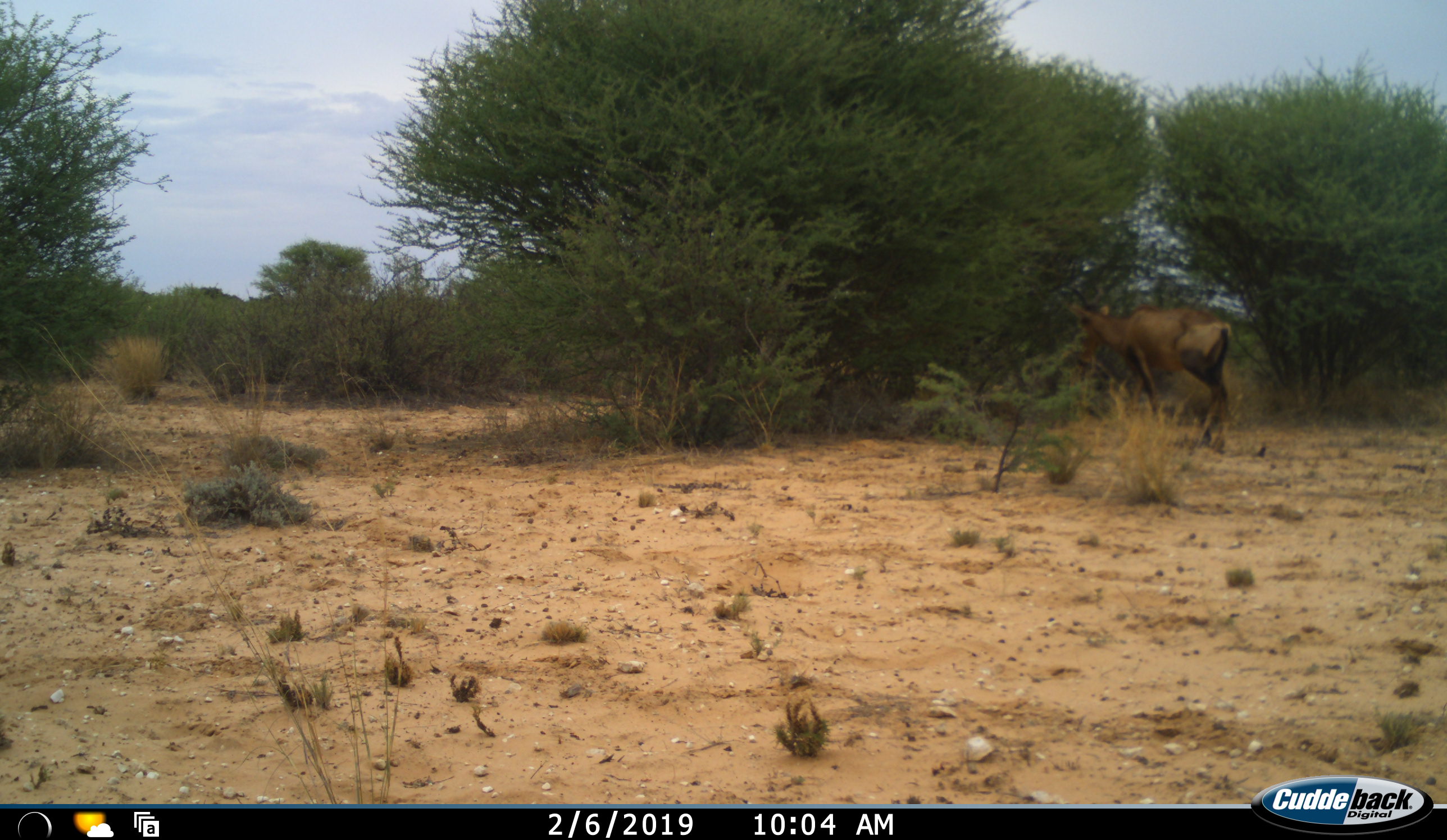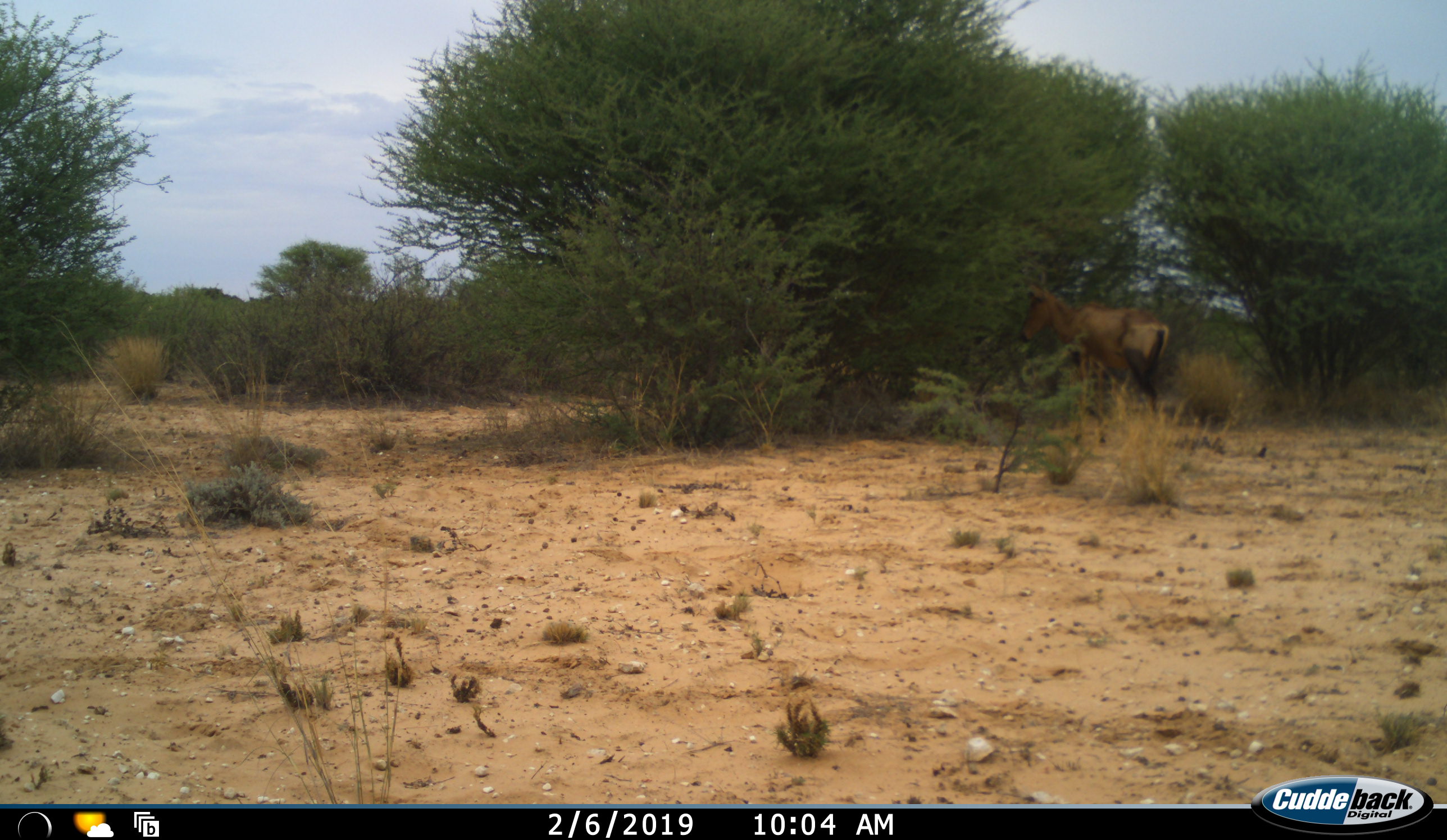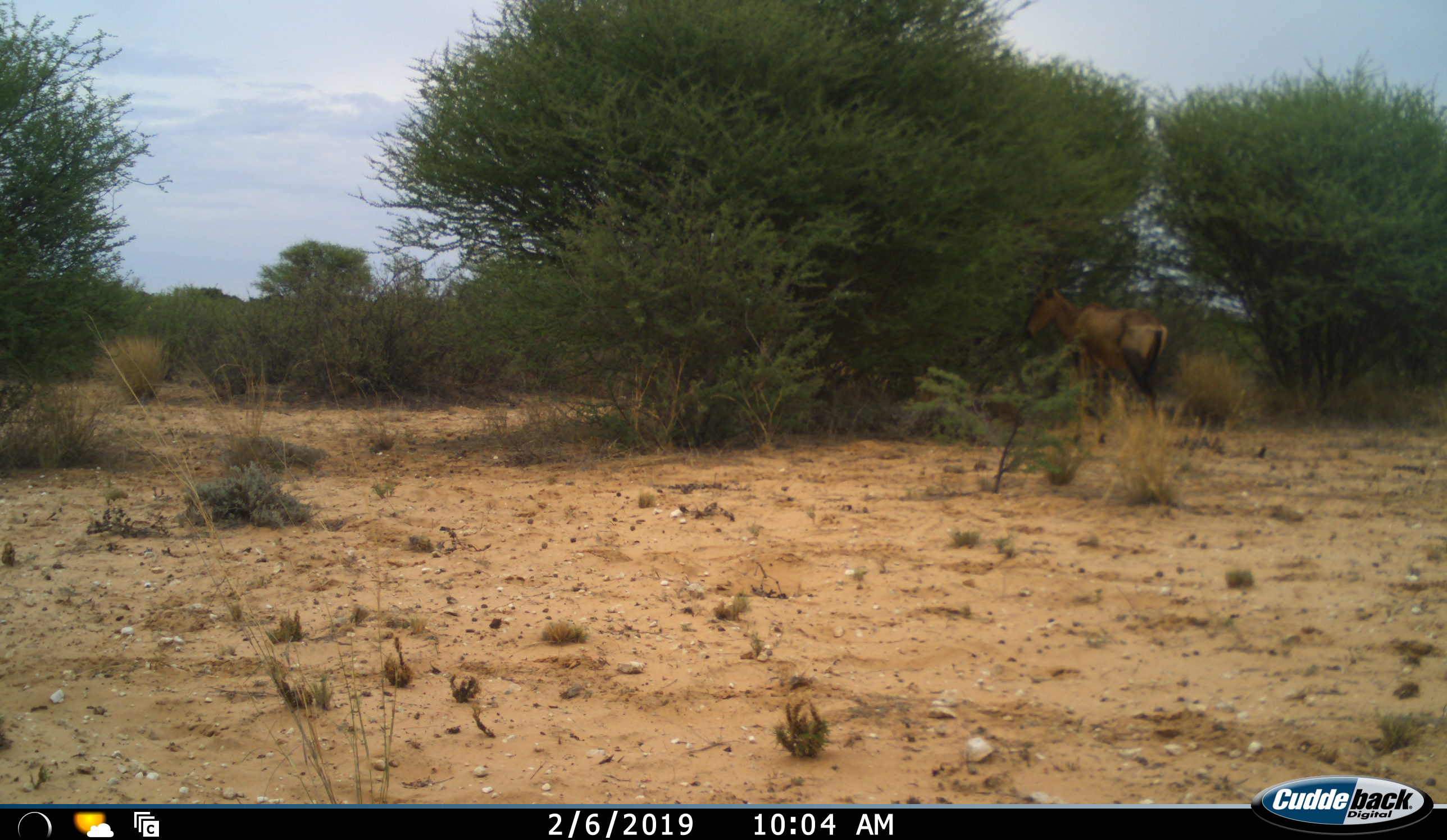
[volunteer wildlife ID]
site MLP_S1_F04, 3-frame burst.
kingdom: Animalia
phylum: Chordata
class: Mammalia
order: Artiodactyla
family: Bovidae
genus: Alcelaphus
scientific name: Alcelaphus buselaphus caama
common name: red hartebeest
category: hartebeestred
Hartebeestred (red hartebeest) (Alcelaphus buselaphus caama), count 1. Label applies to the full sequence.